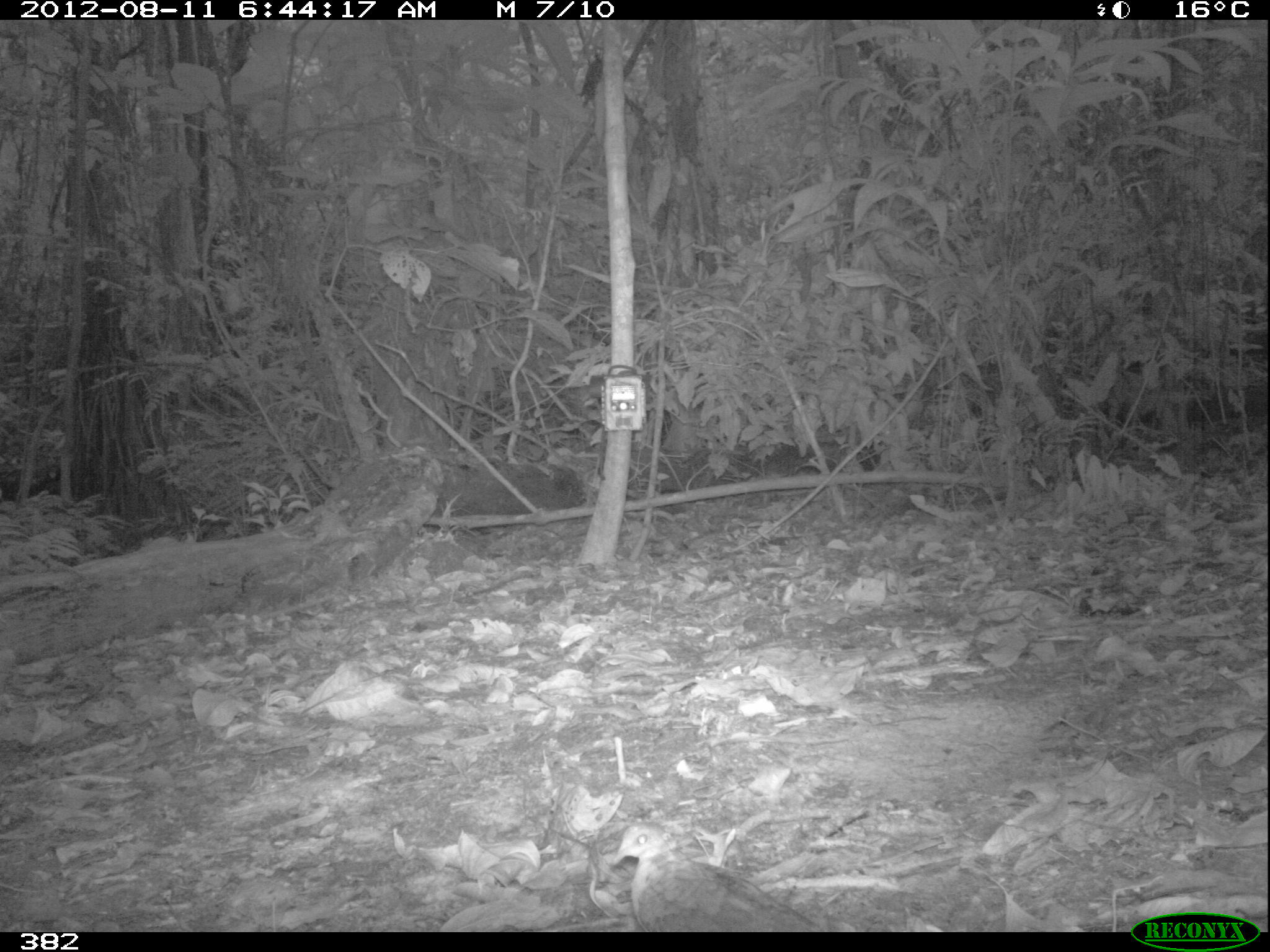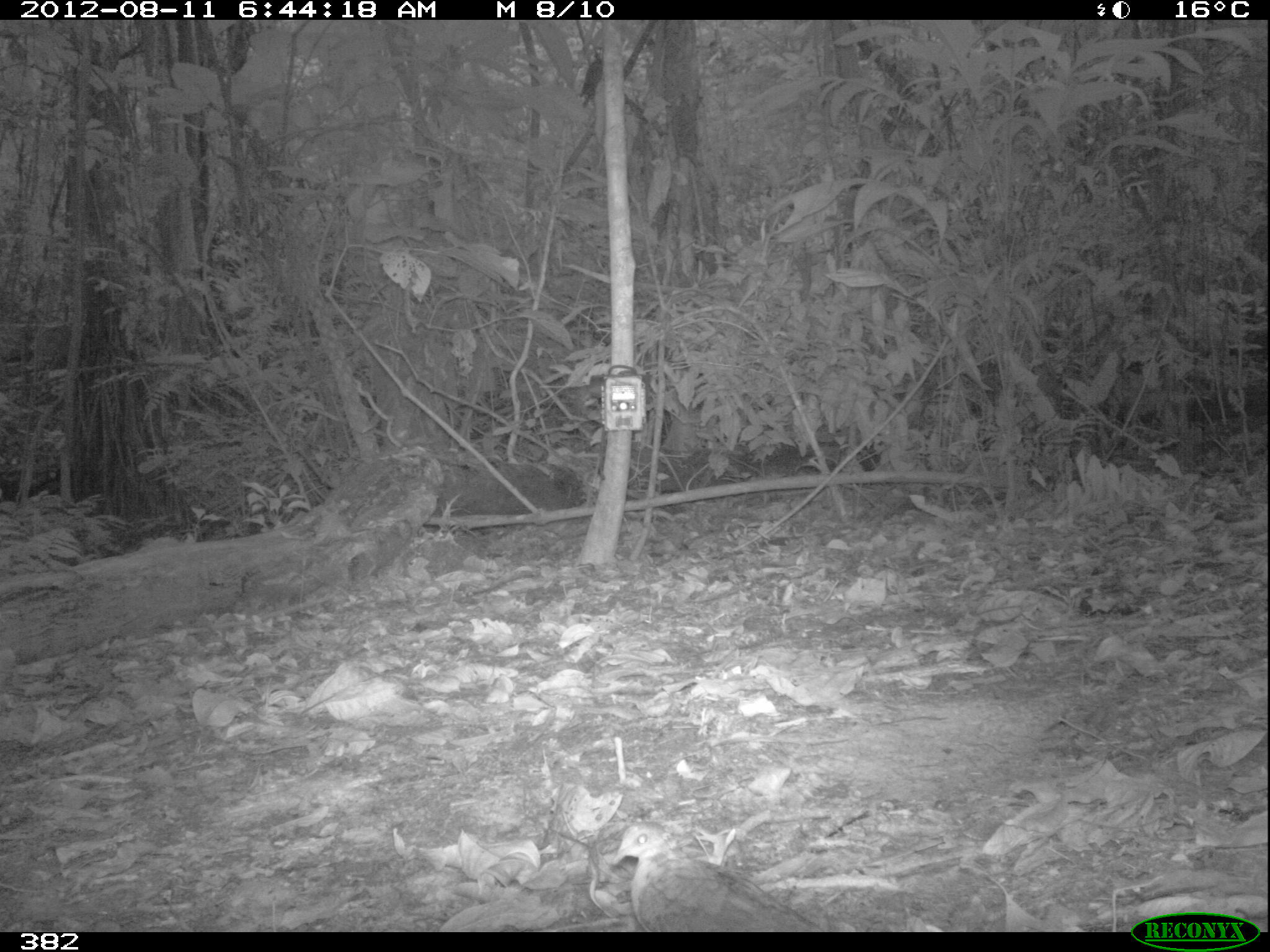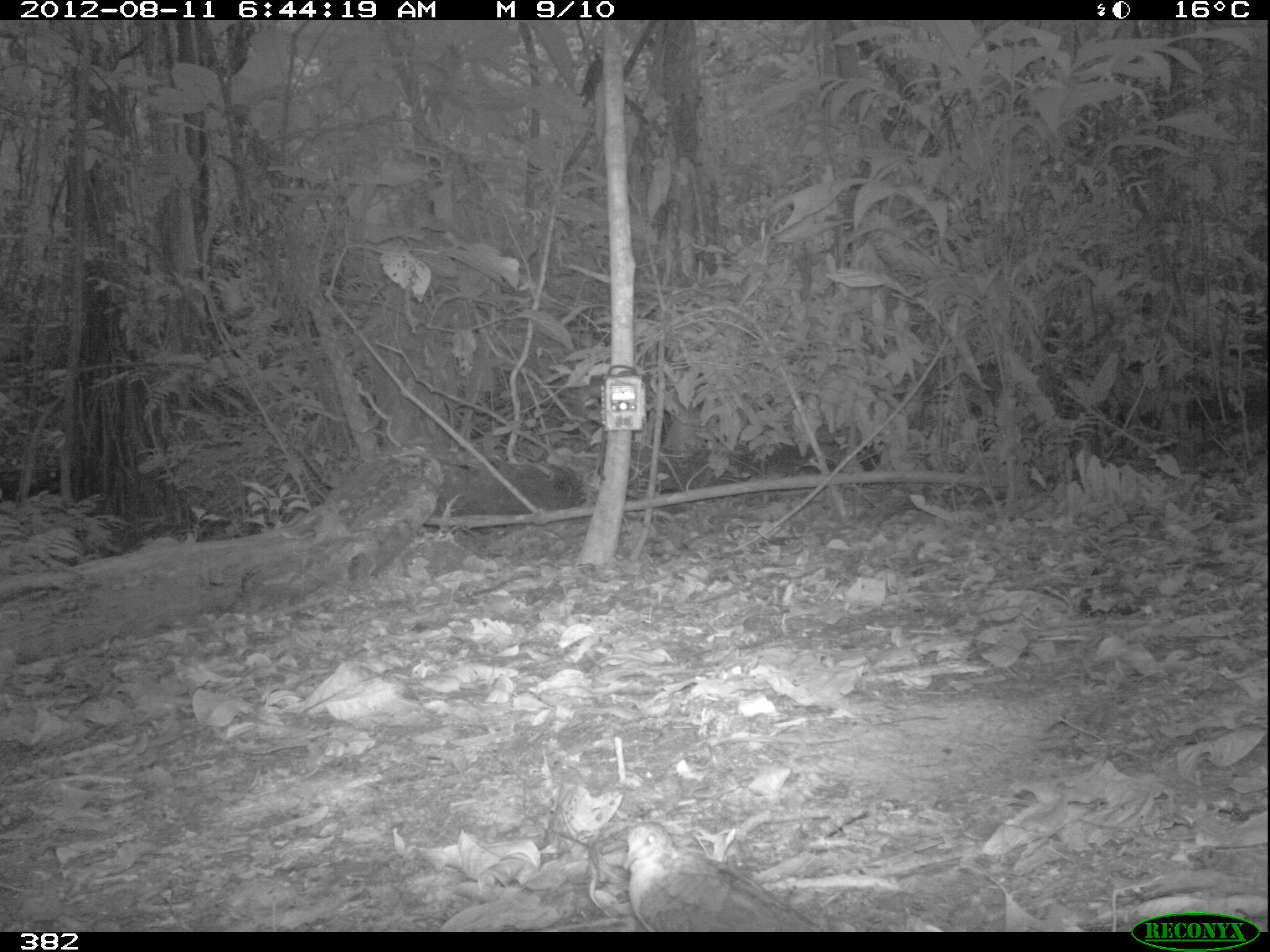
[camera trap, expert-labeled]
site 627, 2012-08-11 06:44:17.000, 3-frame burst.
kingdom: Animalia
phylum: Chordata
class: Mammalia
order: Artiodactyla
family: Tayassuidae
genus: Tayassu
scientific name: Tayassu pecari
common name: white-lipped peccary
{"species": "Tayassu pecari (white-lipped peccary)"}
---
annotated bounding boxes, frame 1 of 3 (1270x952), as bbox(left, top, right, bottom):
tayassu pecari: bbox(611, 819, 822, 932)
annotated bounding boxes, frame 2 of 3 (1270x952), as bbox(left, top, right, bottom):
tayassu pecari: bbox(611, 820, 822, 932)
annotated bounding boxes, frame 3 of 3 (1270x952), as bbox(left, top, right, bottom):
tayassu pecari: bbox(622, 821, 822, 932)